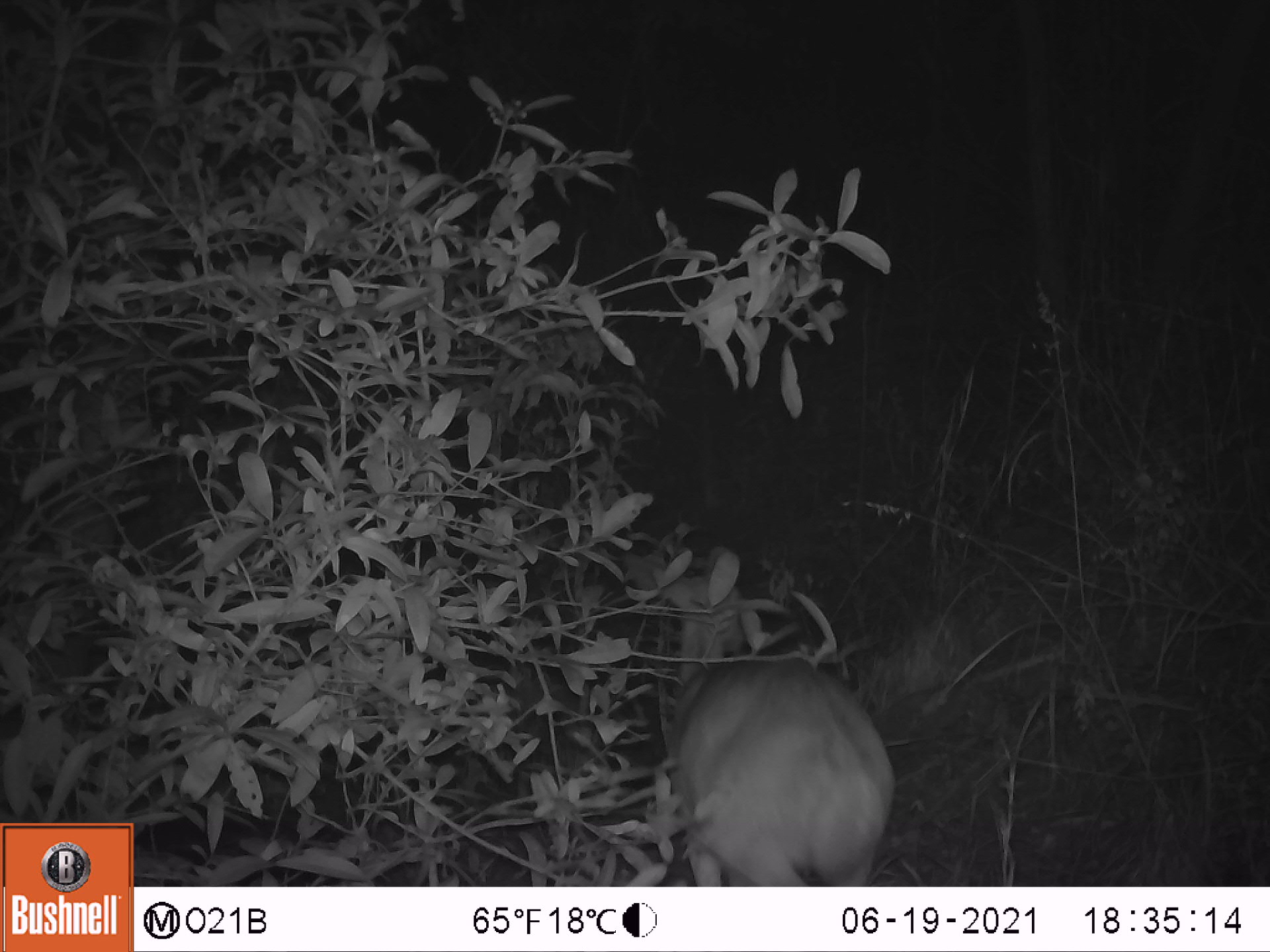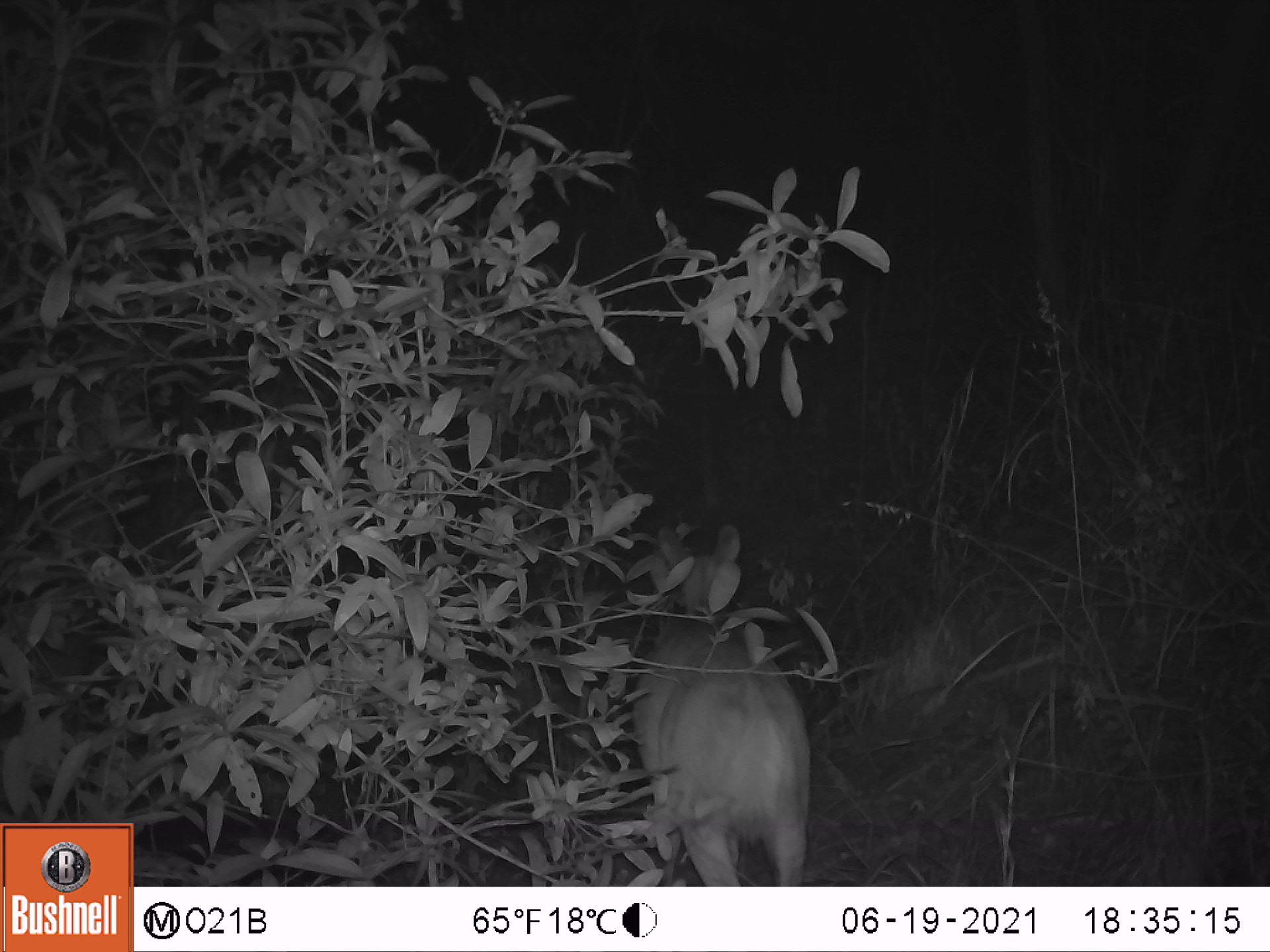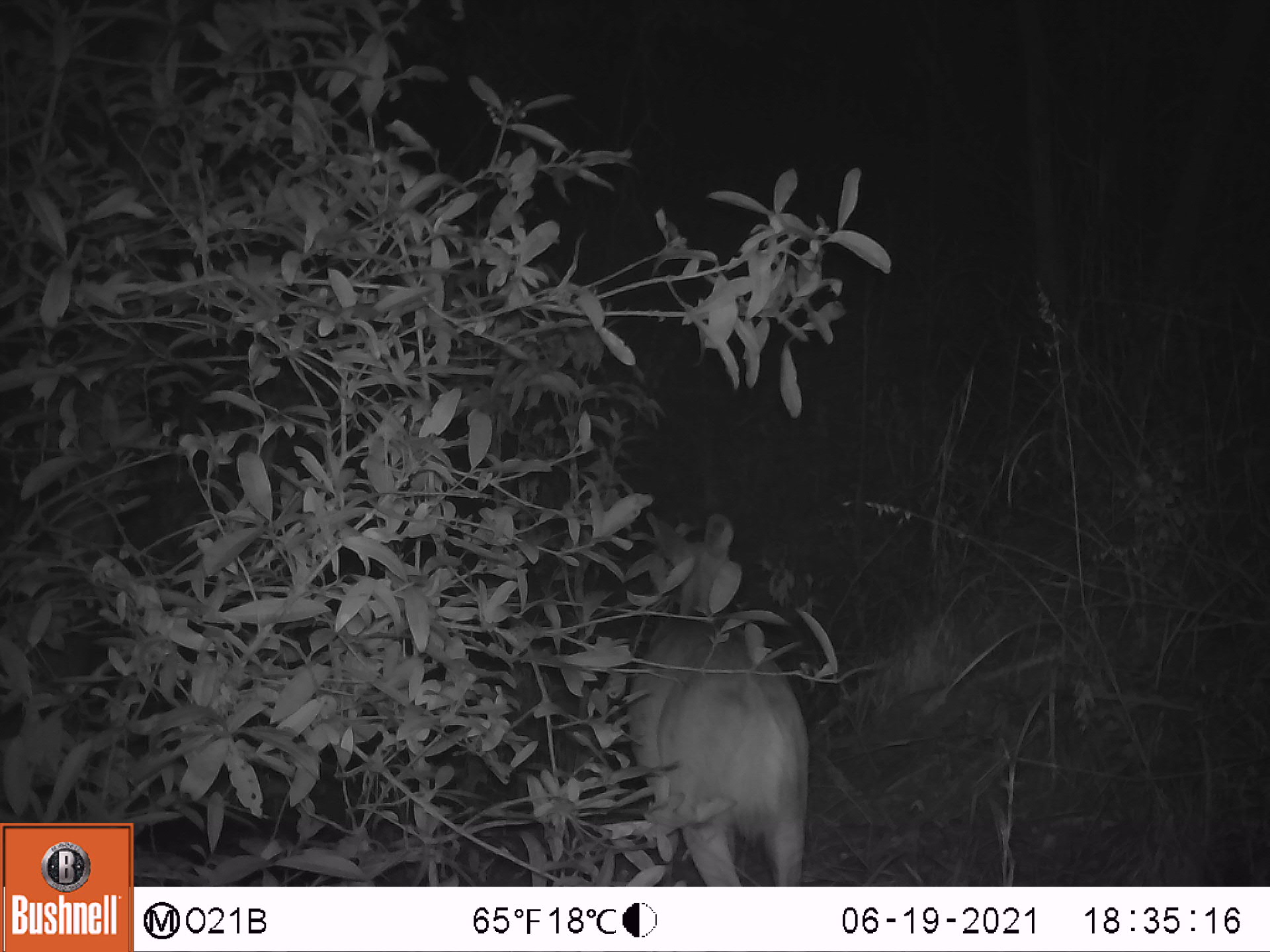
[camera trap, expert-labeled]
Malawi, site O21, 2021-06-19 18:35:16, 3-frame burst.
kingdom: Animalia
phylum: Chordata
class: Mammalia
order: Artiodactyla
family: Bovidae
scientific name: Antilopinae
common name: small antelope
Small antelope (Antilopinae), count 1.